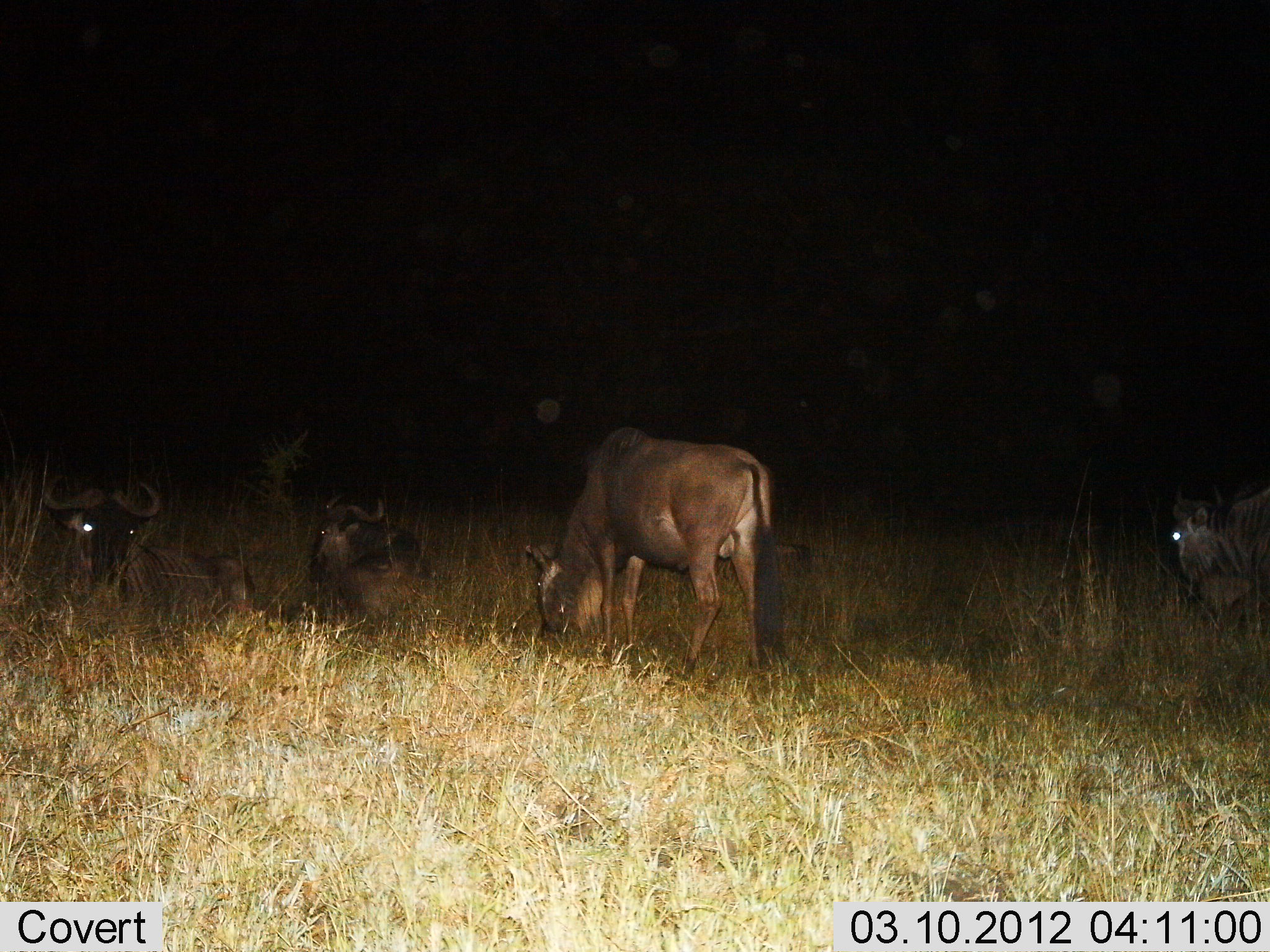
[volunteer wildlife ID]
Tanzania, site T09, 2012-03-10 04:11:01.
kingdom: Animalia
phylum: Chordata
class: Mammalia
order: Artiodactyla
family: Bovidae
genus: Connochaetes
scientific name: Connochaetes taurinus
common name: blue wildebeest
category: wildebeest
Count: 4.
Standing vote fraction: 50%.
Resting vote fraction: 100%.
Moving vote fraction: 0%.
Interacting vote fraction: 0%.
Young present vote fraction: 9%.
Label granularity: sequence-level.